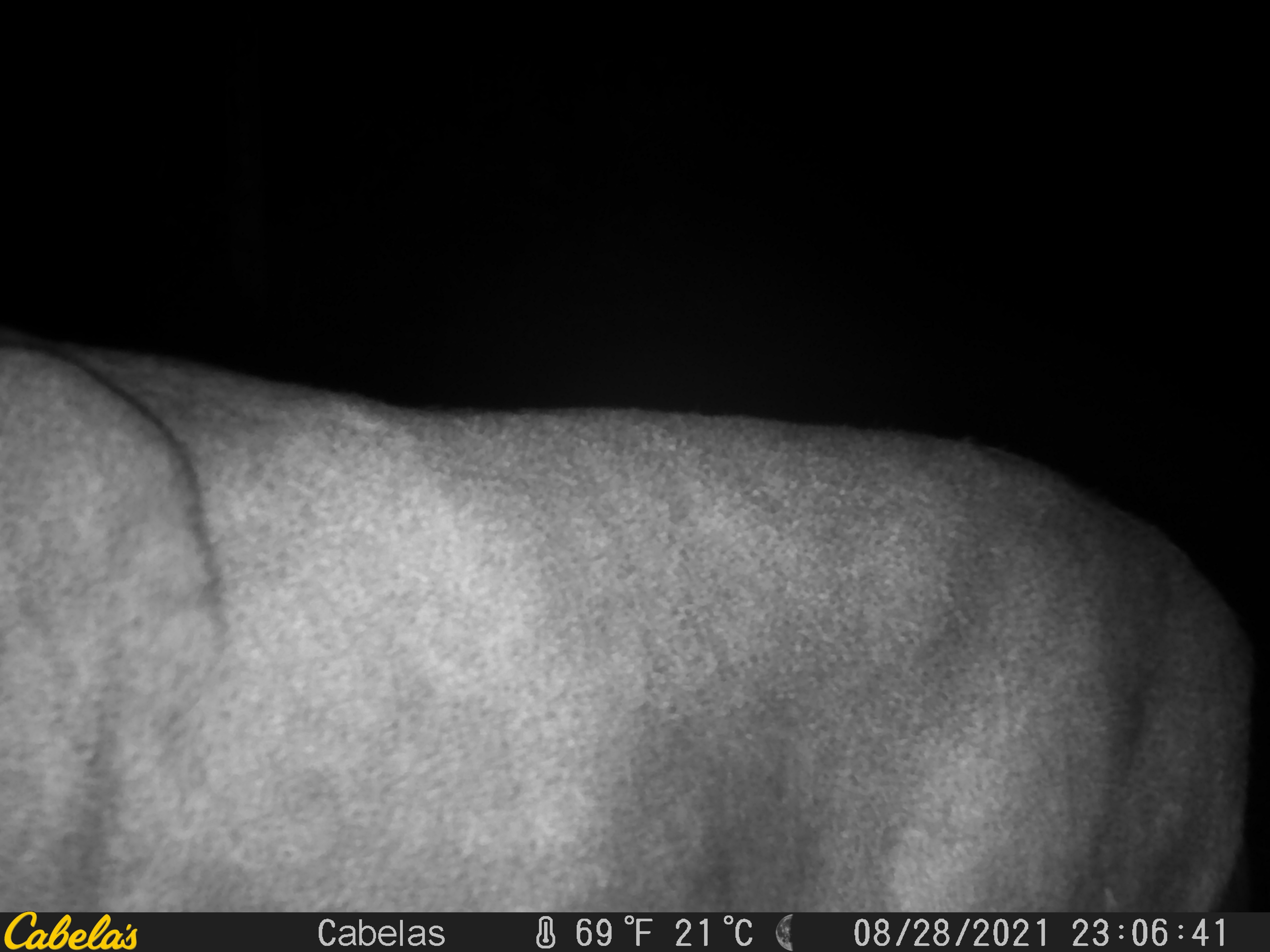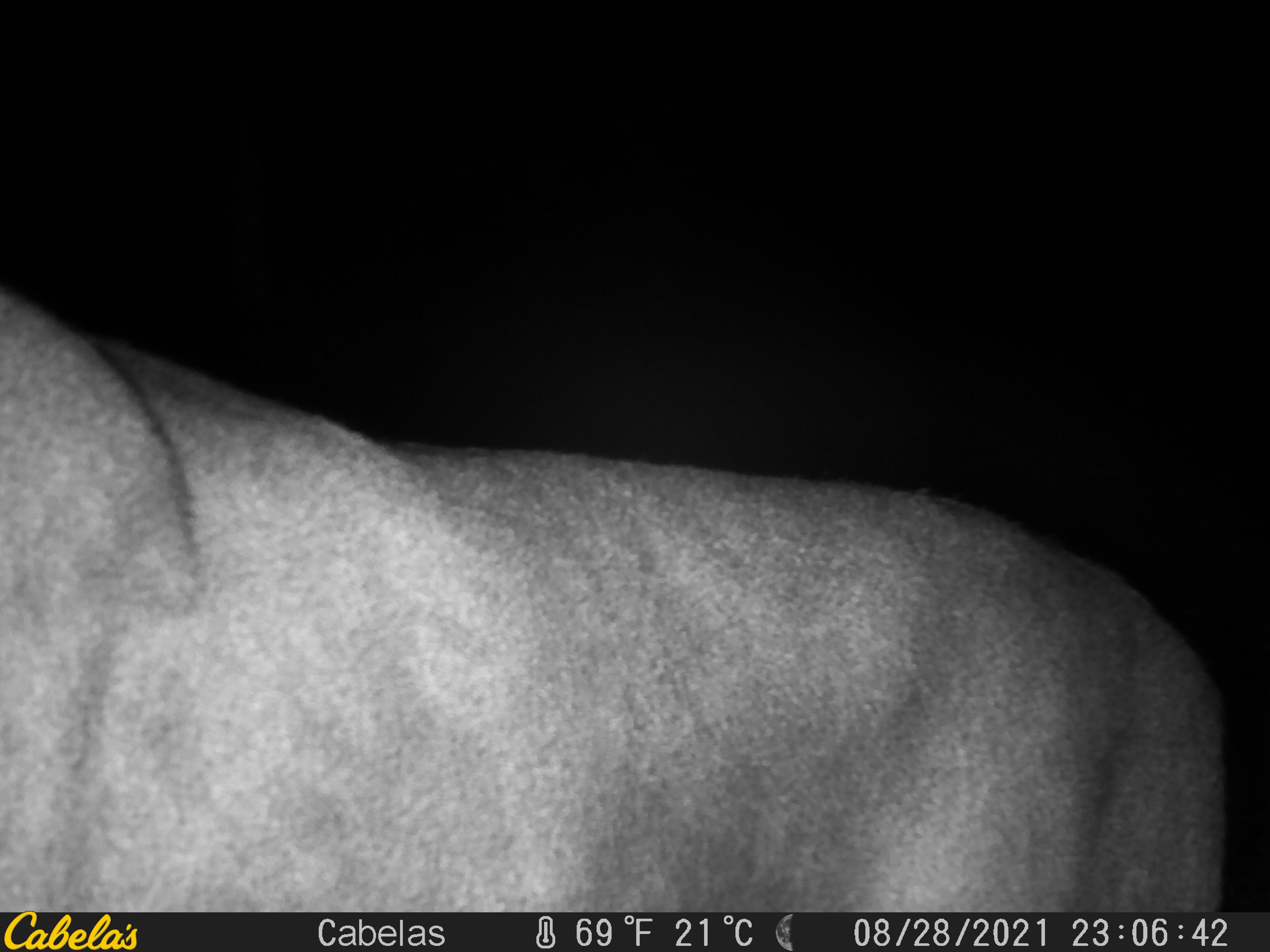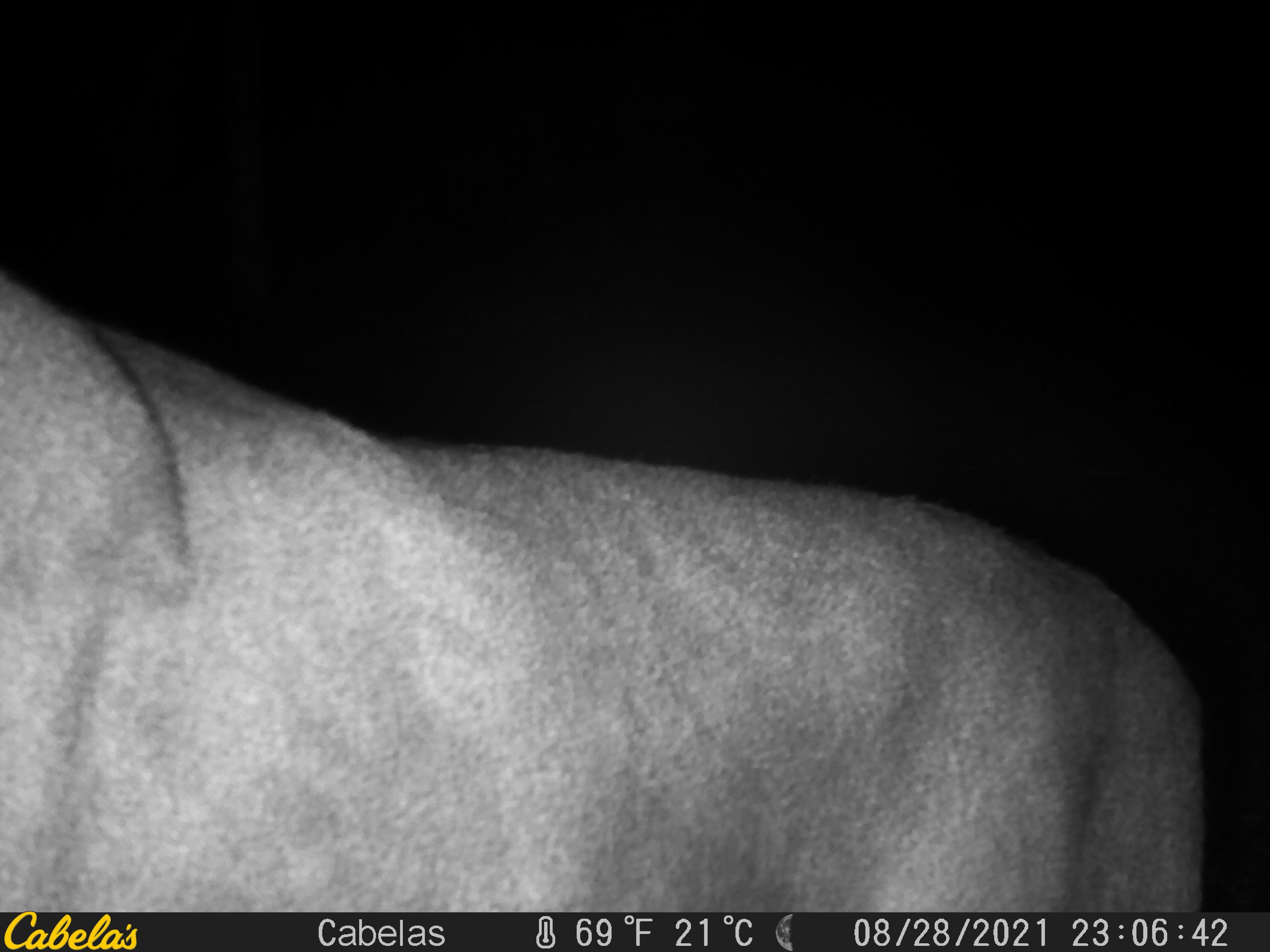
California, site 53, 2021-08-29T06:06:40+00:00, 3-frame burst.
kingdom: Animalia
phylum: Chordata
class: Mammalia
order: Artiodactyla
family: Cervidae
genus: Odocoileus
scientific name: Odocoileus hemionus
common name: mule deer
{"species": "mule deer (Odocoileus hemionus)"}